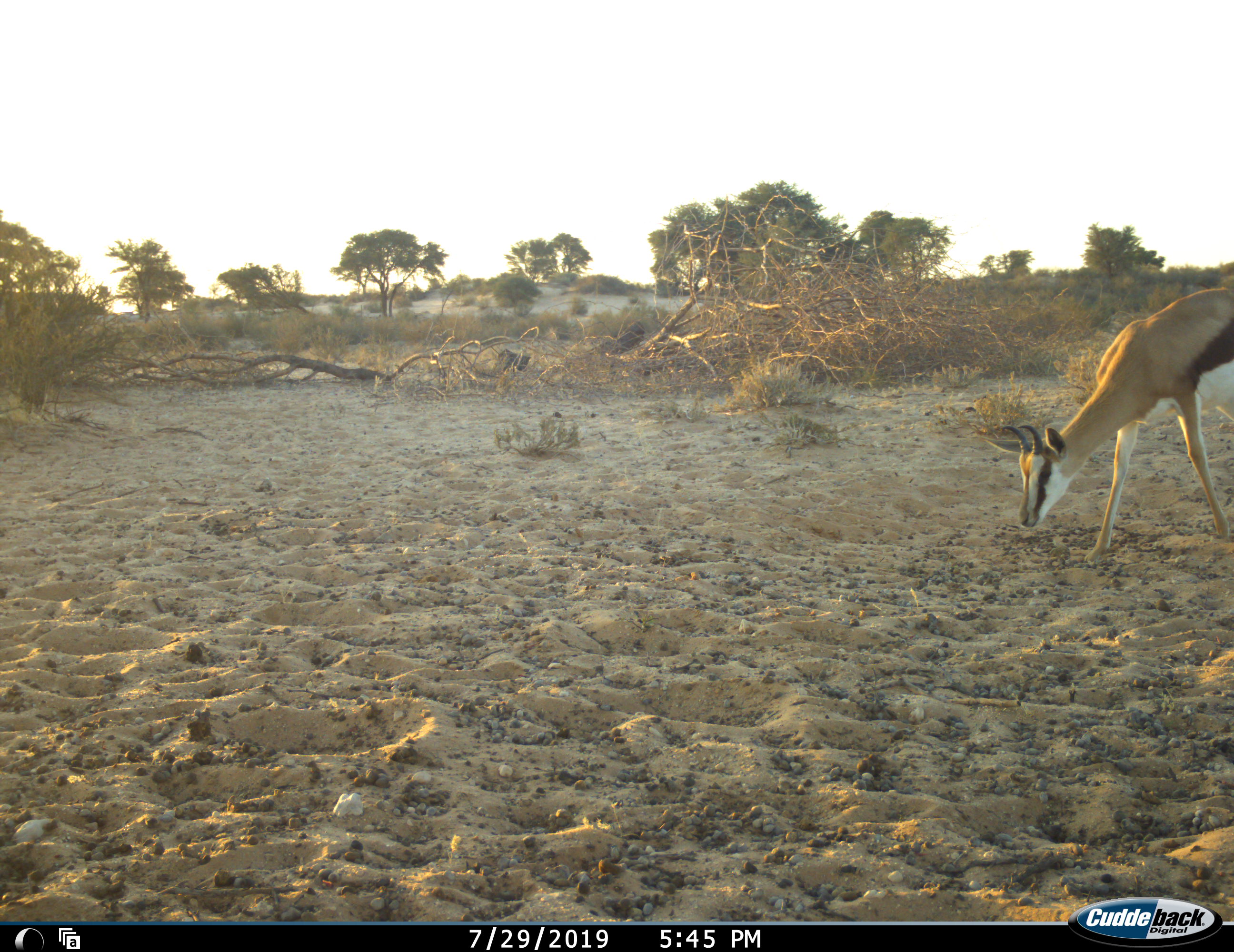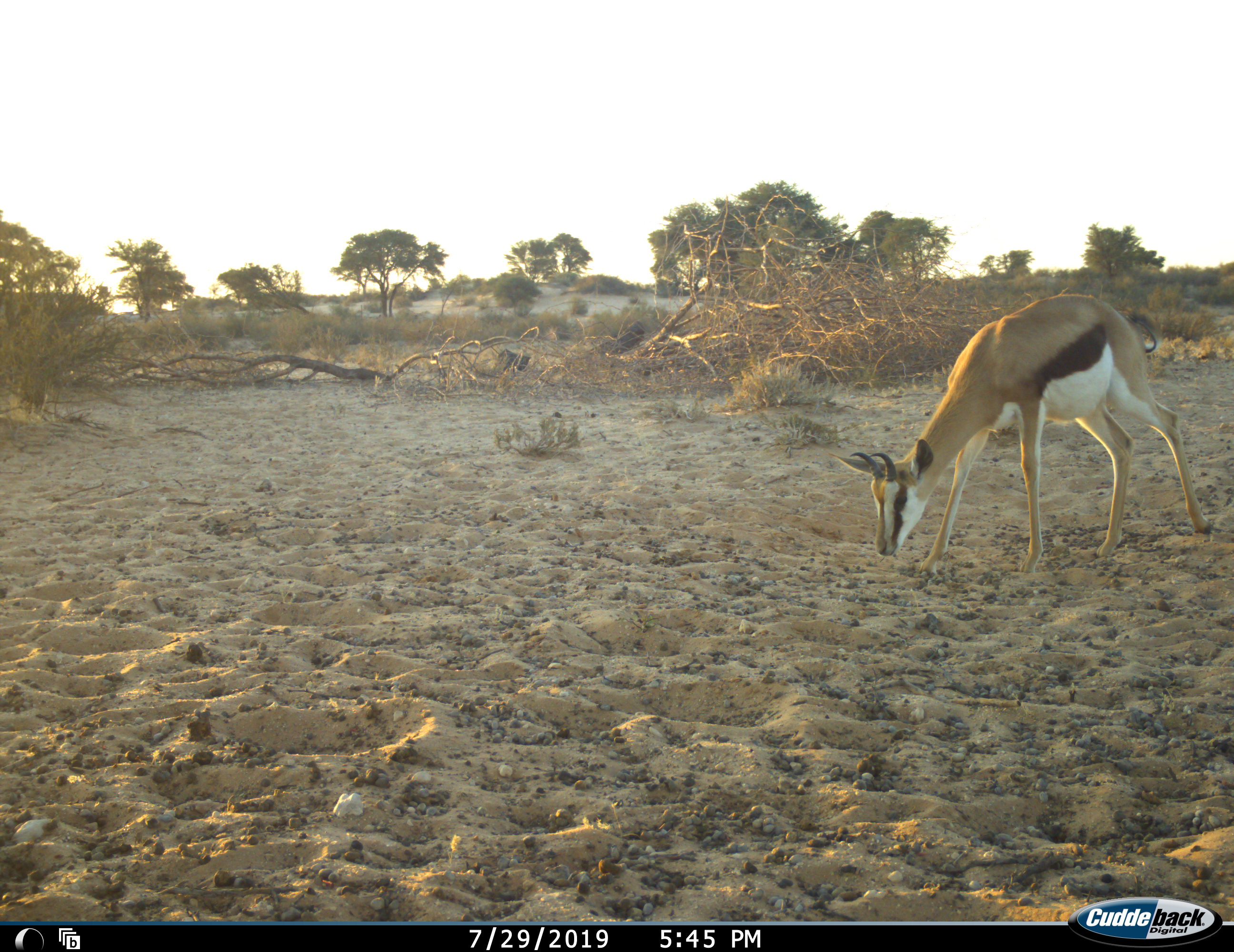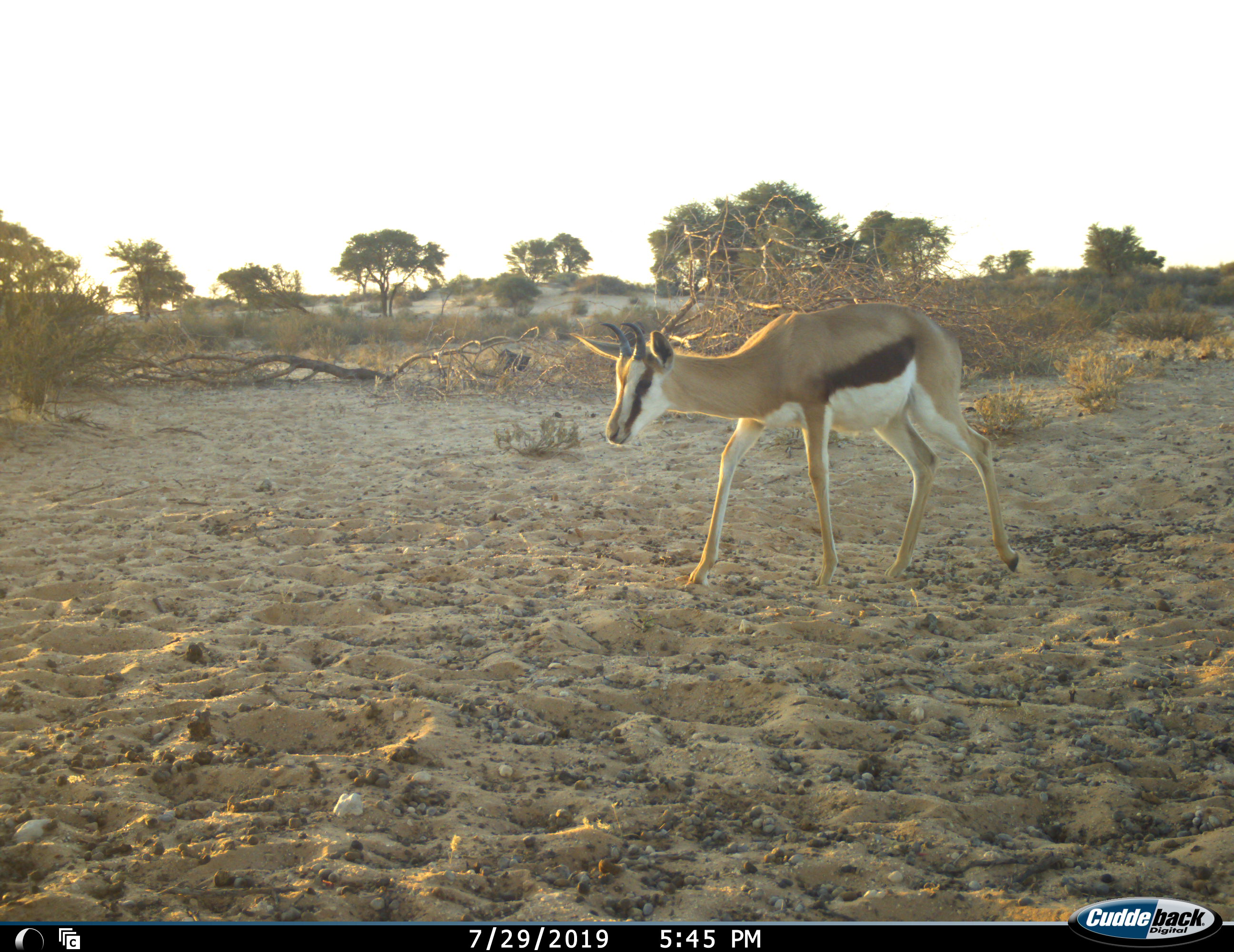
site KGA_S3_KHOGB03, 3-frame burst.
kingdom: Animalia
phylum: Chordata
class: Mammalia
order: Artiodactyla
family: Bovidae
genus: Antidorcas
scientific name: Antidorcas marsupialis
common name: springbok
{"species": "springbok (Antidorcas marsupialis)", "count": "1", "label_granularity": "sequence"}